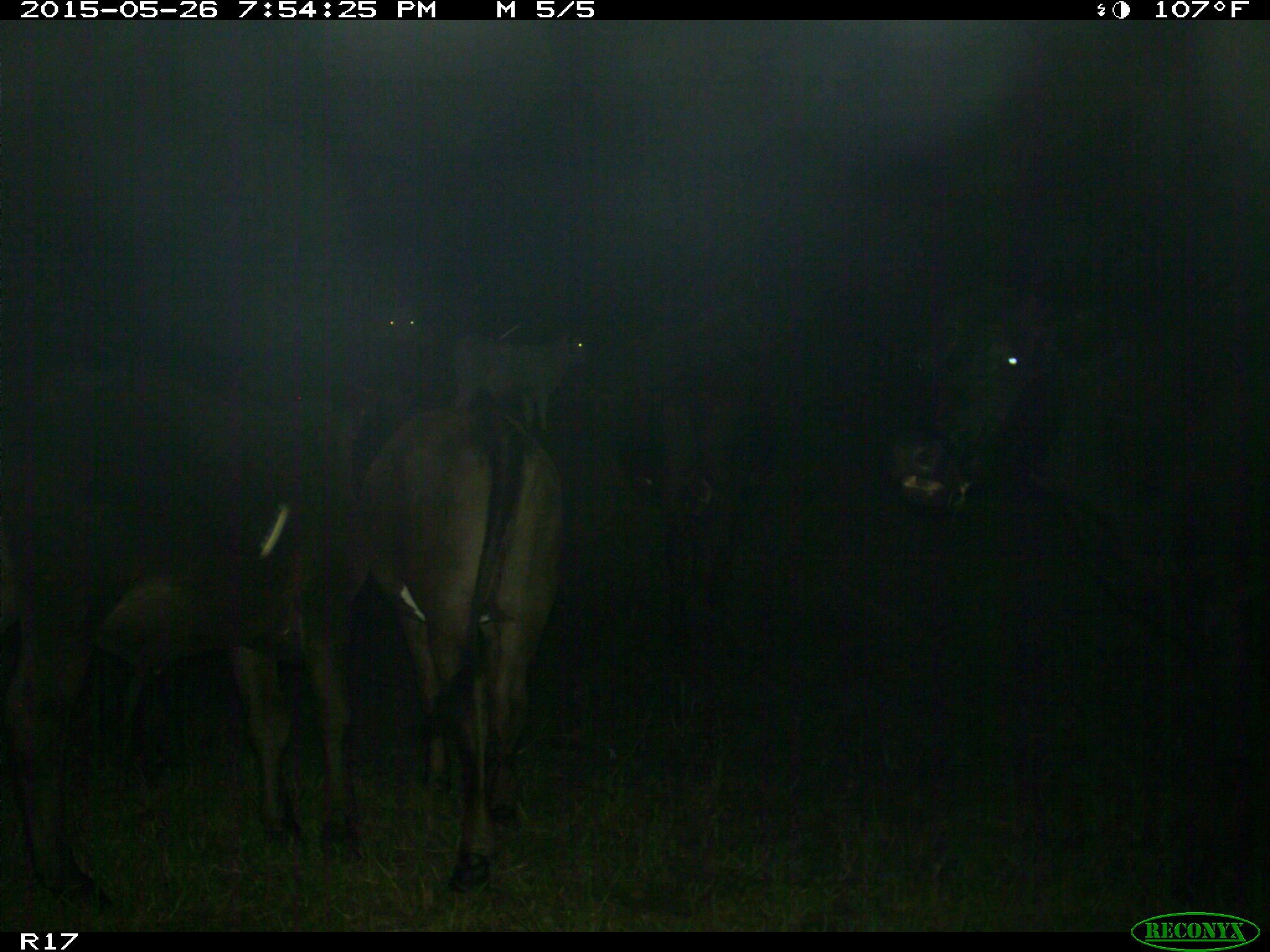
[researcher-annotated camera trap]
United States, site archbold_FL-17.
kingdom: Animalia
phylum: Chordata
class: Mammalia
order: Artiodactyla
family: Bovidae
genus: Bos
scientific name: Bos taurus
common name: domestic cow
Bos taurus (domestic cow).